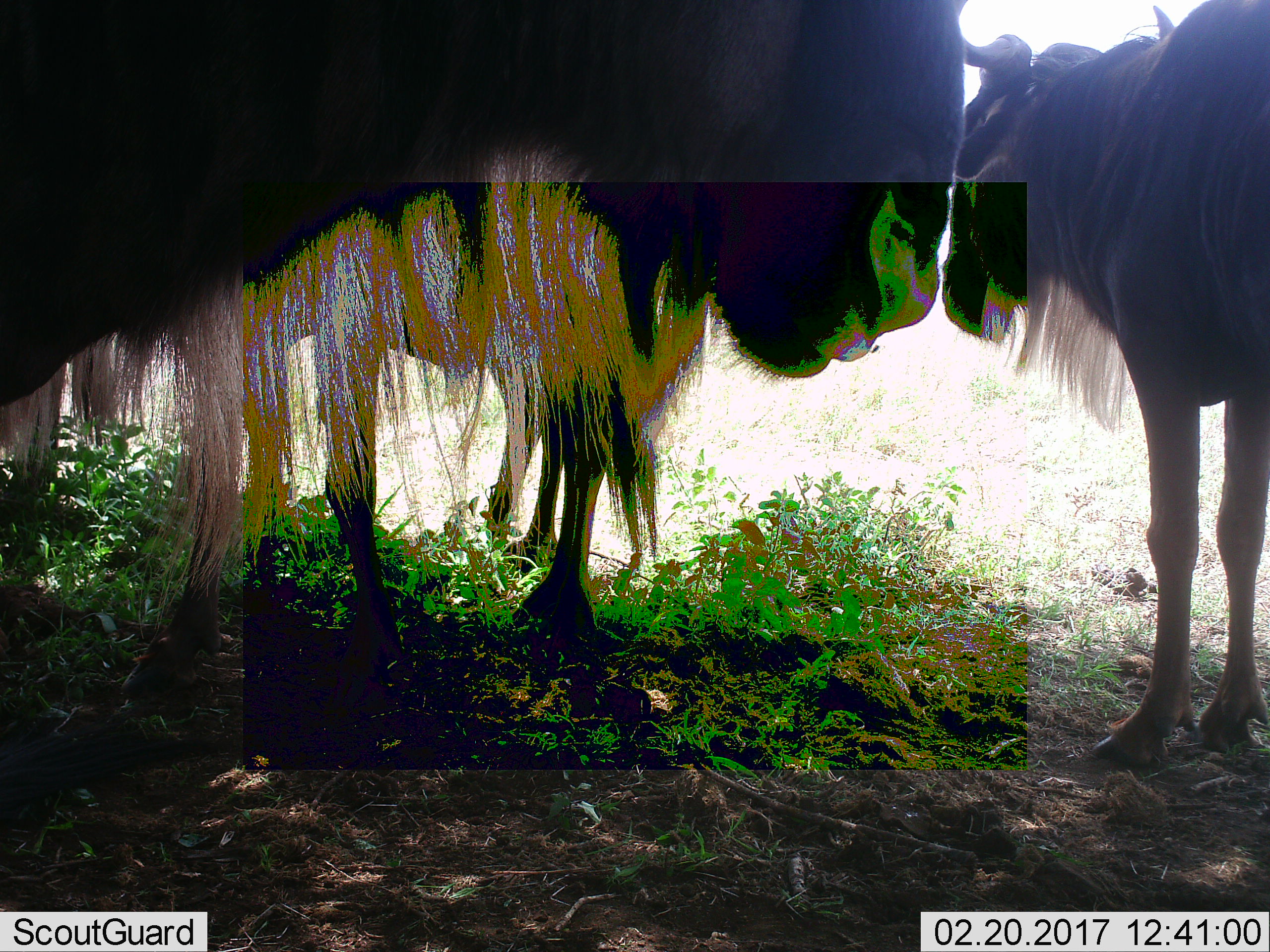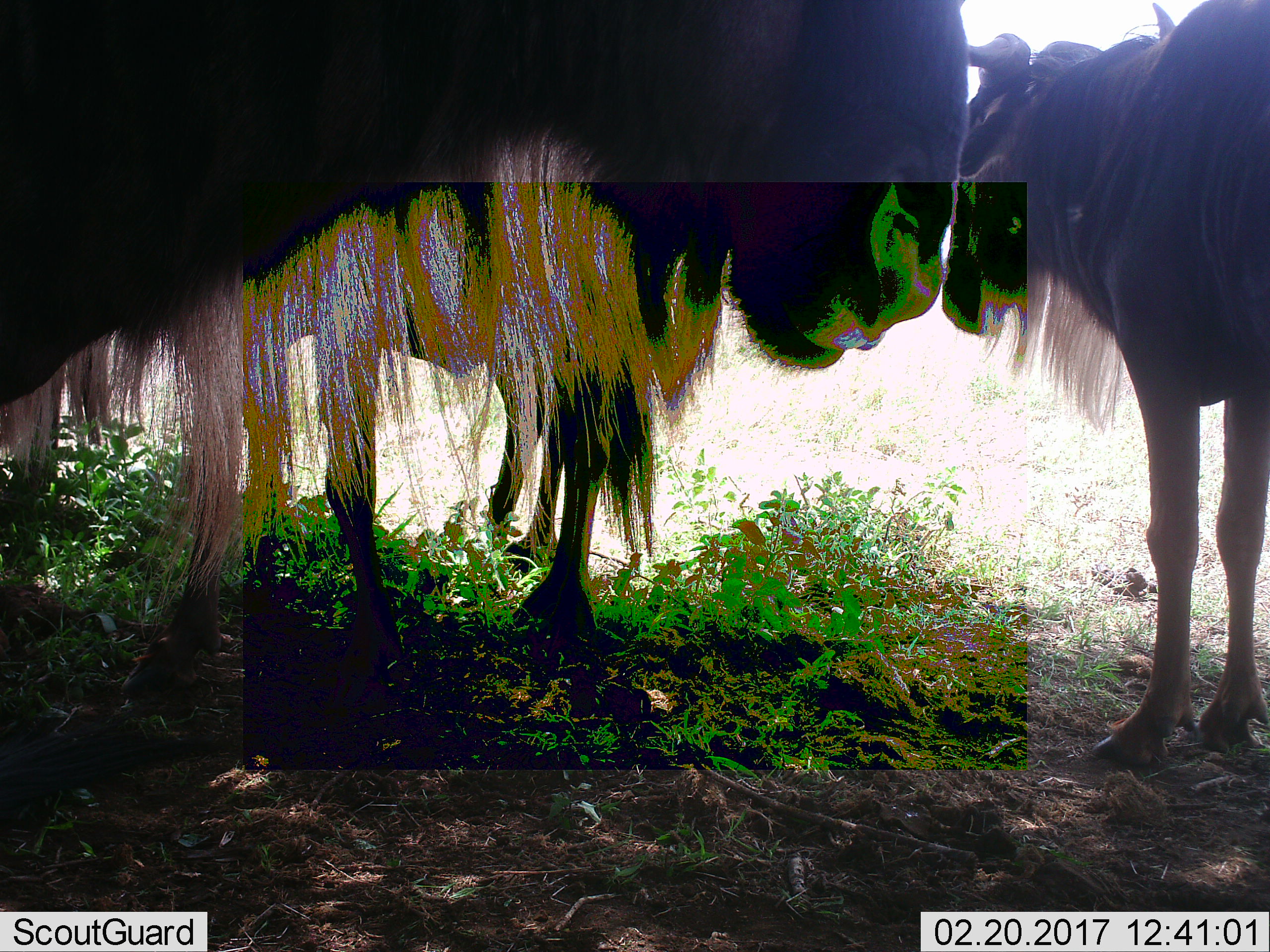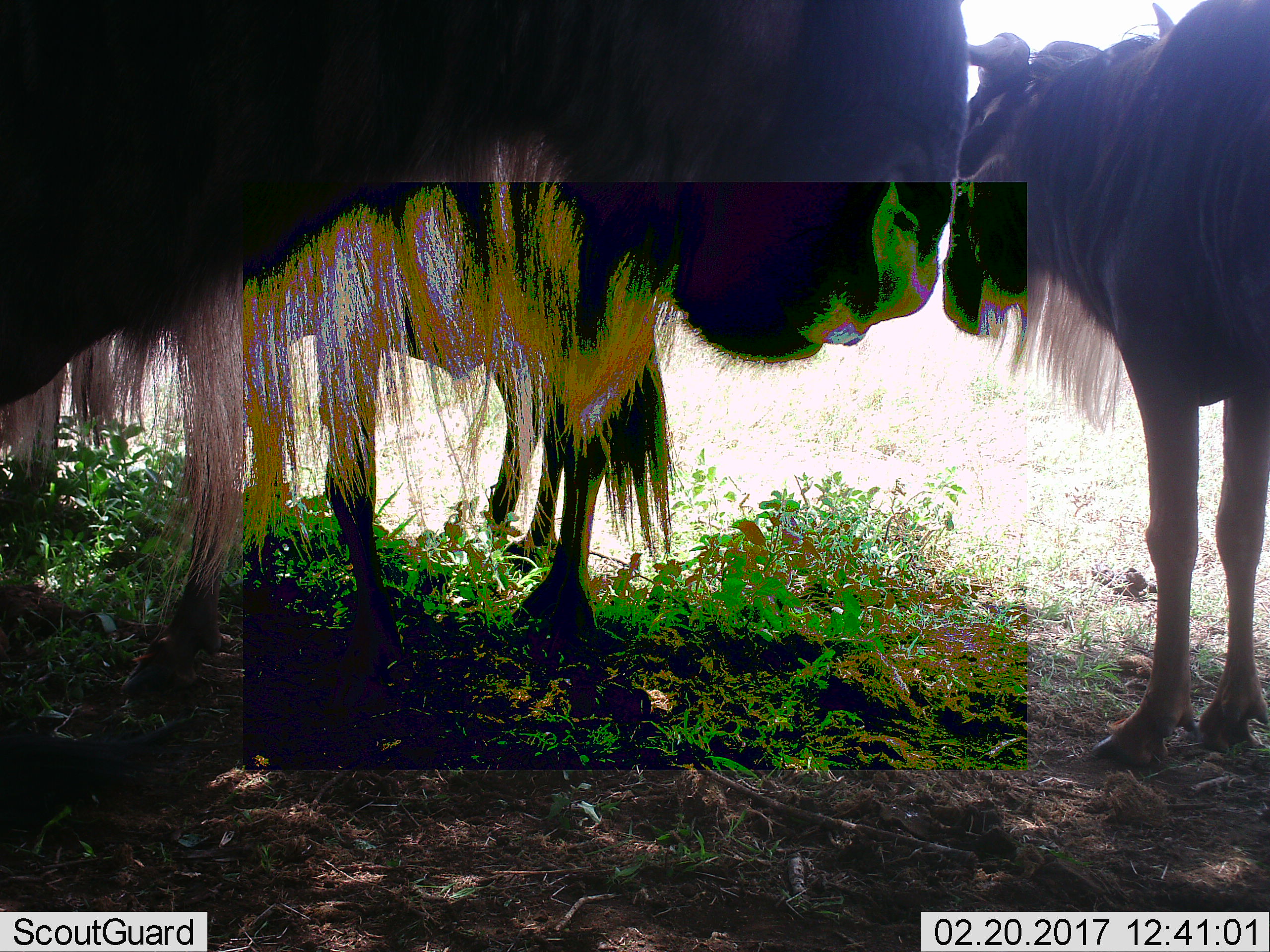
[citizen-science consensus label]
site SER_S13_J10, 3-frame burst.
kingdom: Animalia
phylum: Chordata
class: Mammalia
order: Artiodactyla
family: Bovidae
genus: Connochaetes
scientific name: Connochaetes taurinus taurinus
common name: blue wildebeest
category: wildebeestblue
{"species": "wildebeestblue (blue wildebeest) (Connochaetes taurinus taurinus)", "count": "3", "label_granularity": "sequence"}